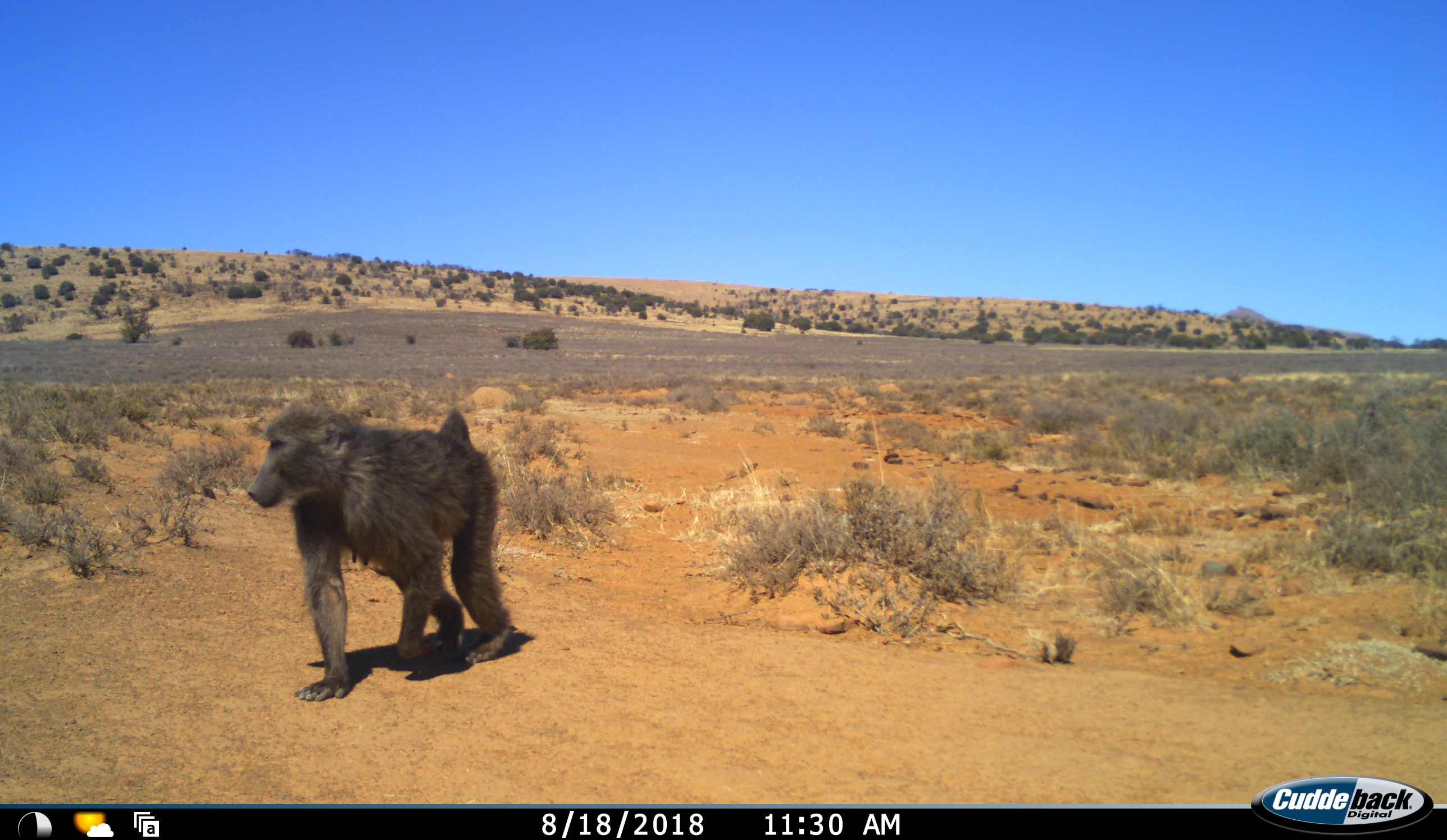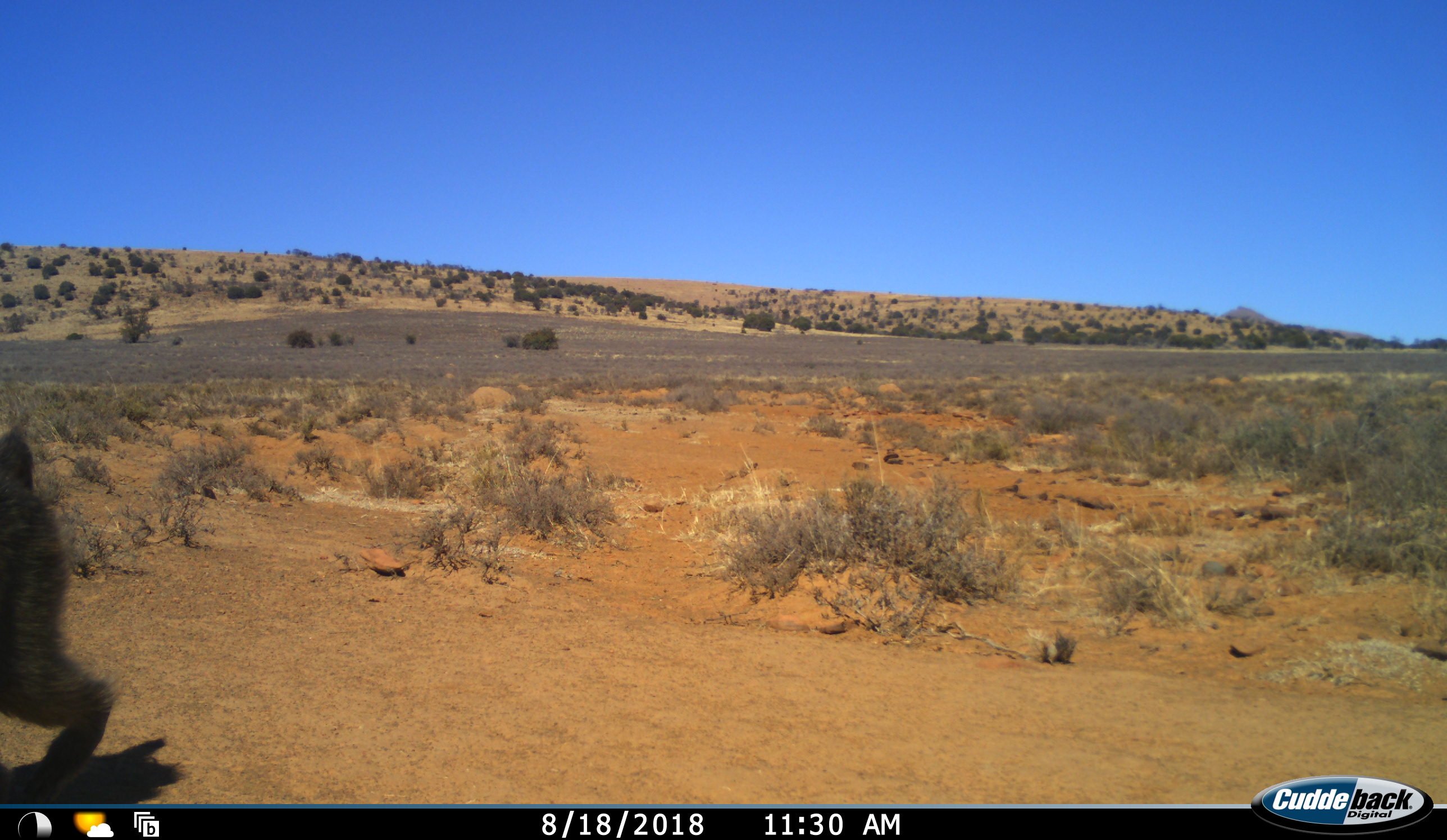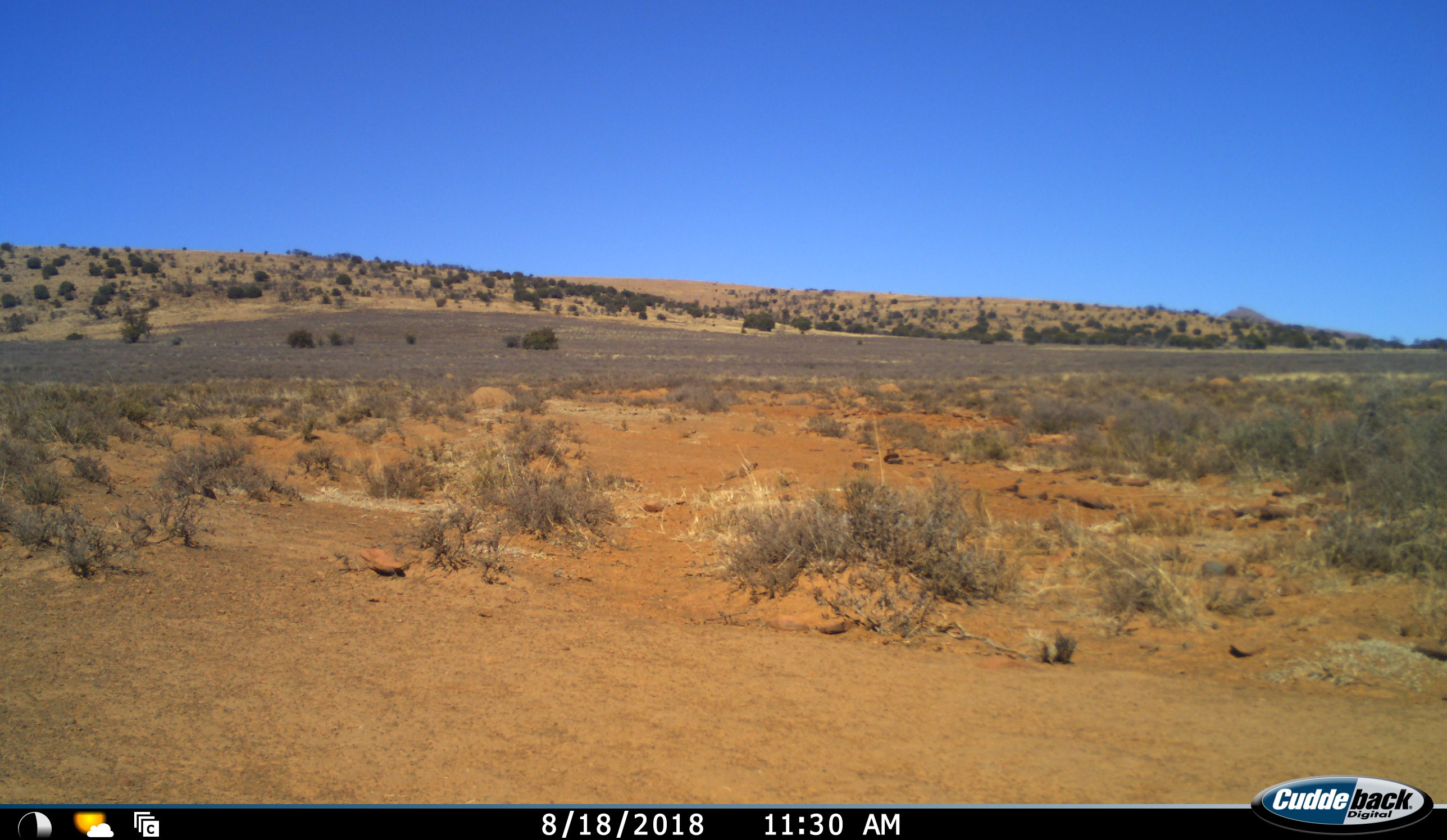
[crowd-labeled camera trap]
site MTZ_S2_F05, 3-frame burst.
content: unidentified animal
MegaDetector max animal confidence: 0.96